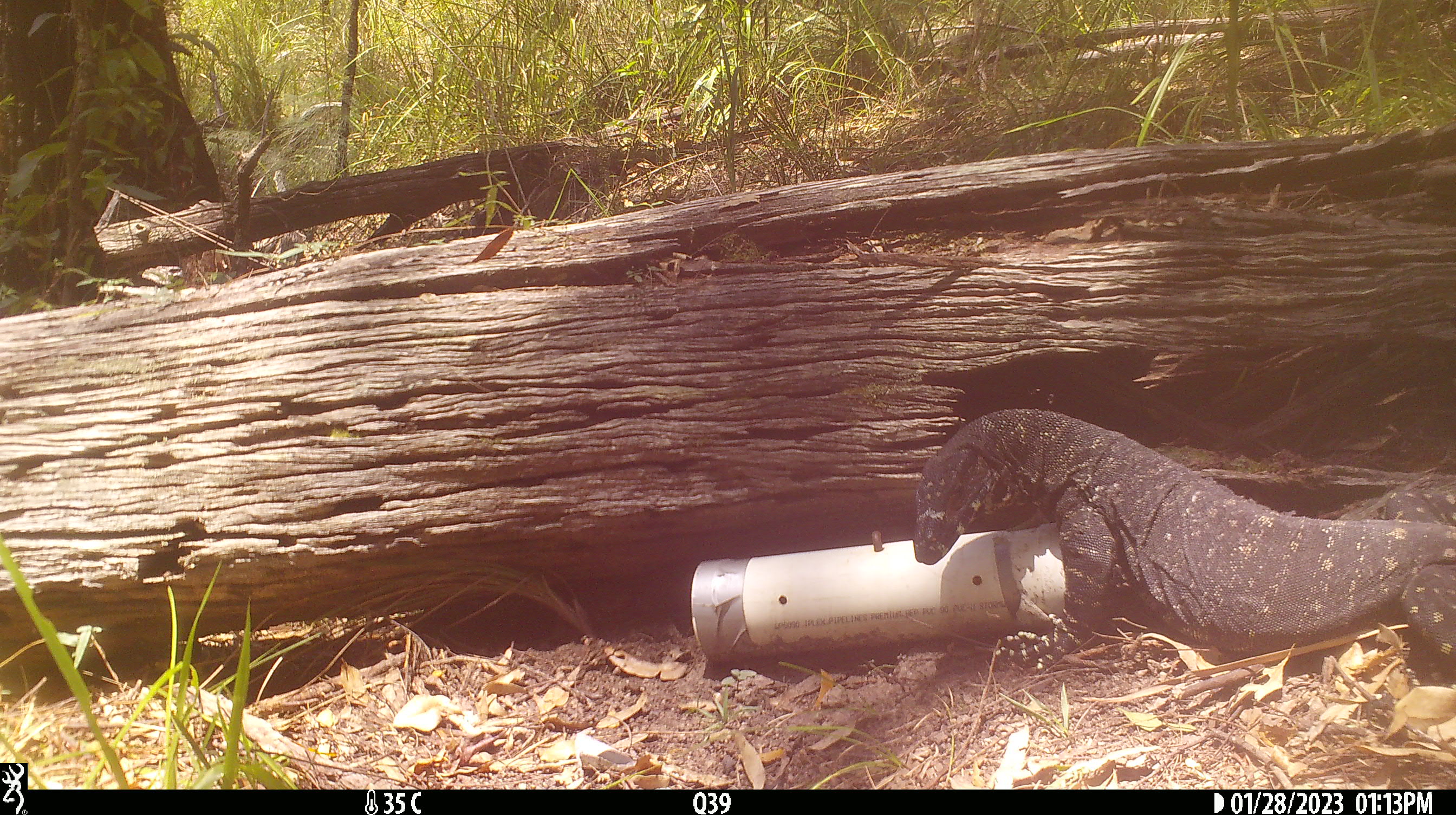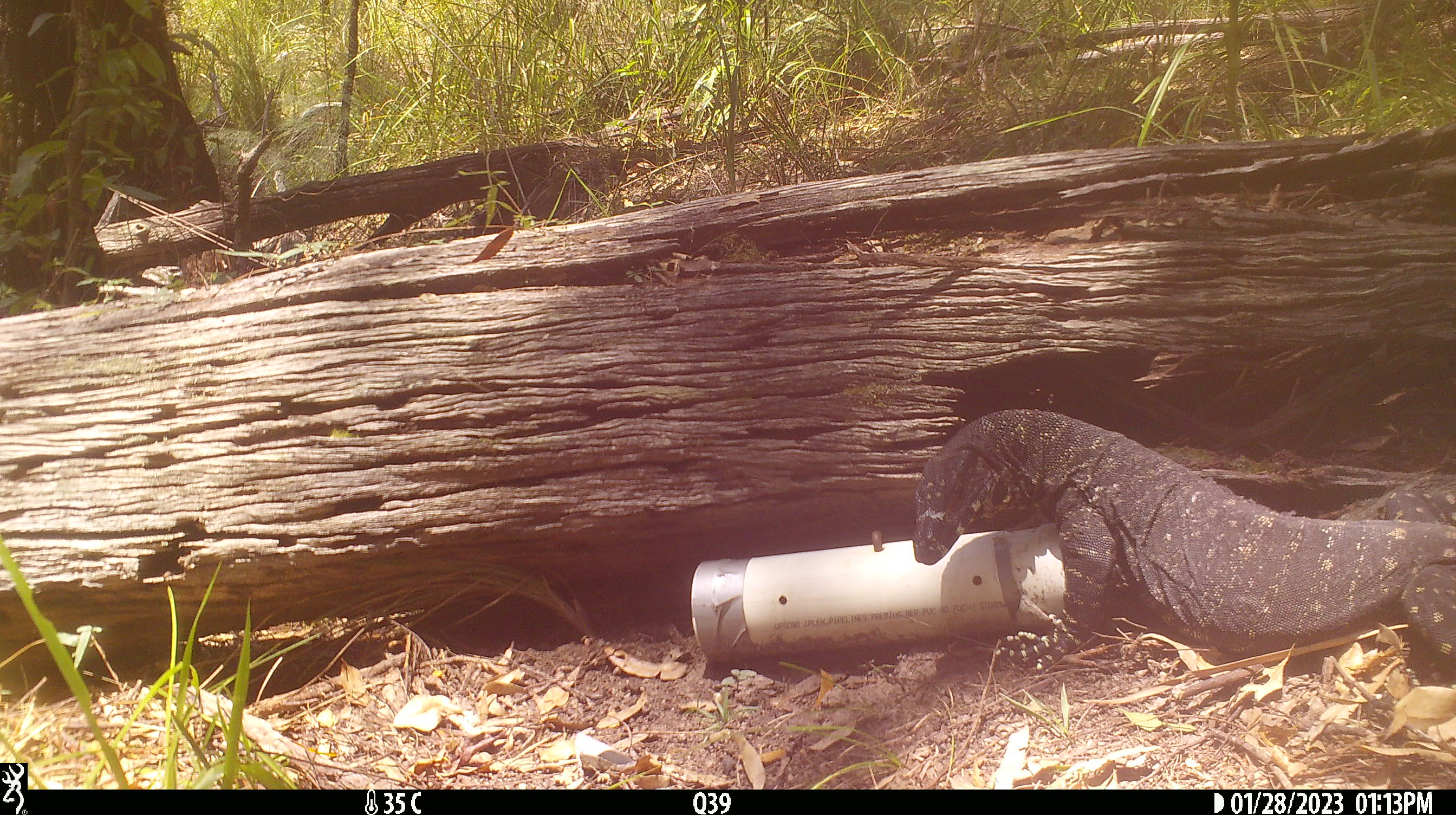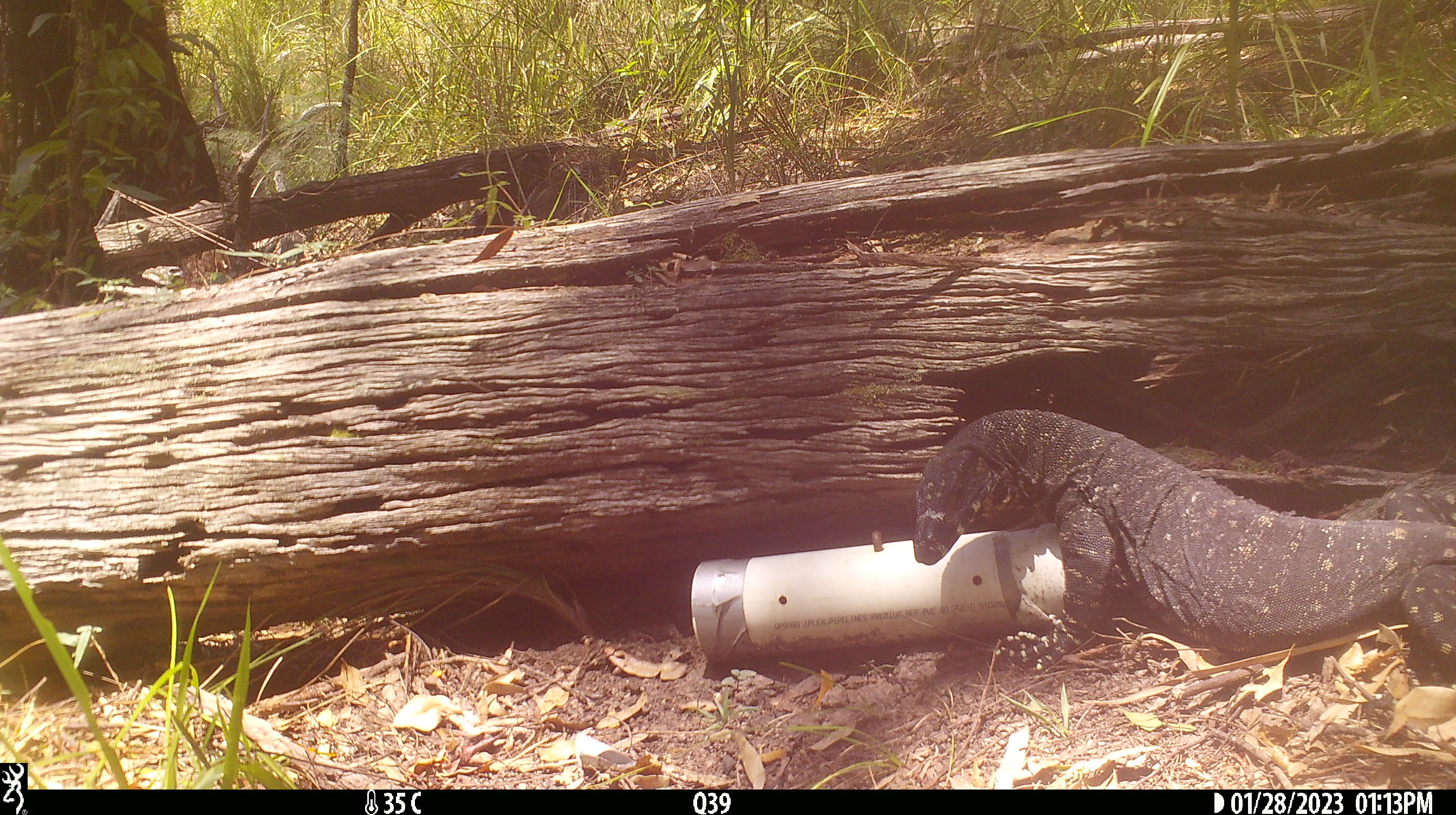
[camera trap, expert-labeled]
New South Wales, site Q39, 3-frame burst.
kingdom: Animalia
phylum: Chordata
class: Reptilia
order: Squamata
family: Varanidae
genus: Varanus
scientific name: Varanus varius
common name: lace monitor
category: goanna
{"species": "goanna (lace monitor) (Varanus varius)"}